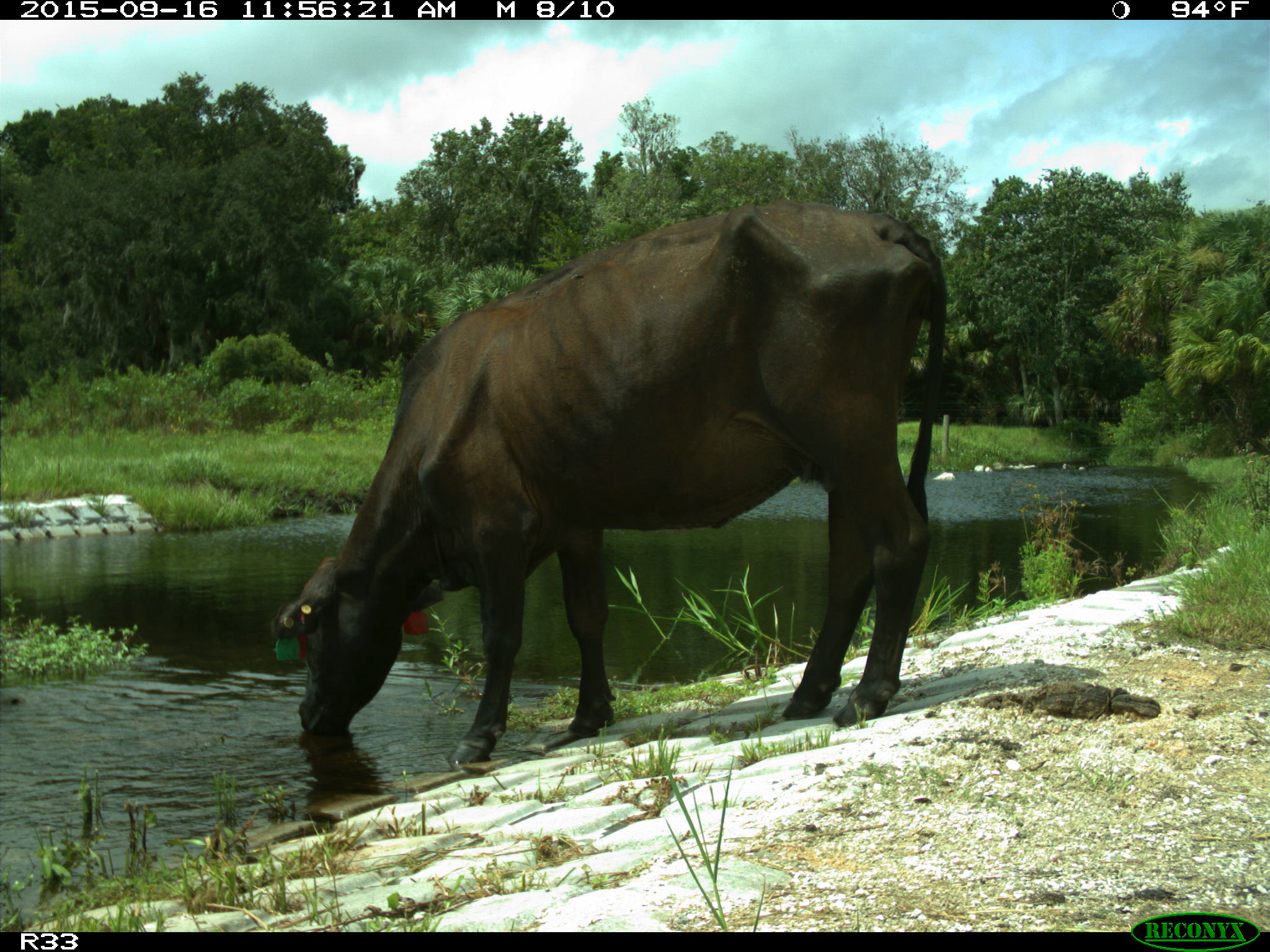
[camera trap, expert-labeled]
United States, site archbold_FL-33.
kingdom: Animalia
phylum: Chordata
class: Mammalia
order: Artiodactyla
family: Bovidae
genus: Bos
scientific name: Bos taurus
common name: domestic cow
Bos taurus (domestic cow).